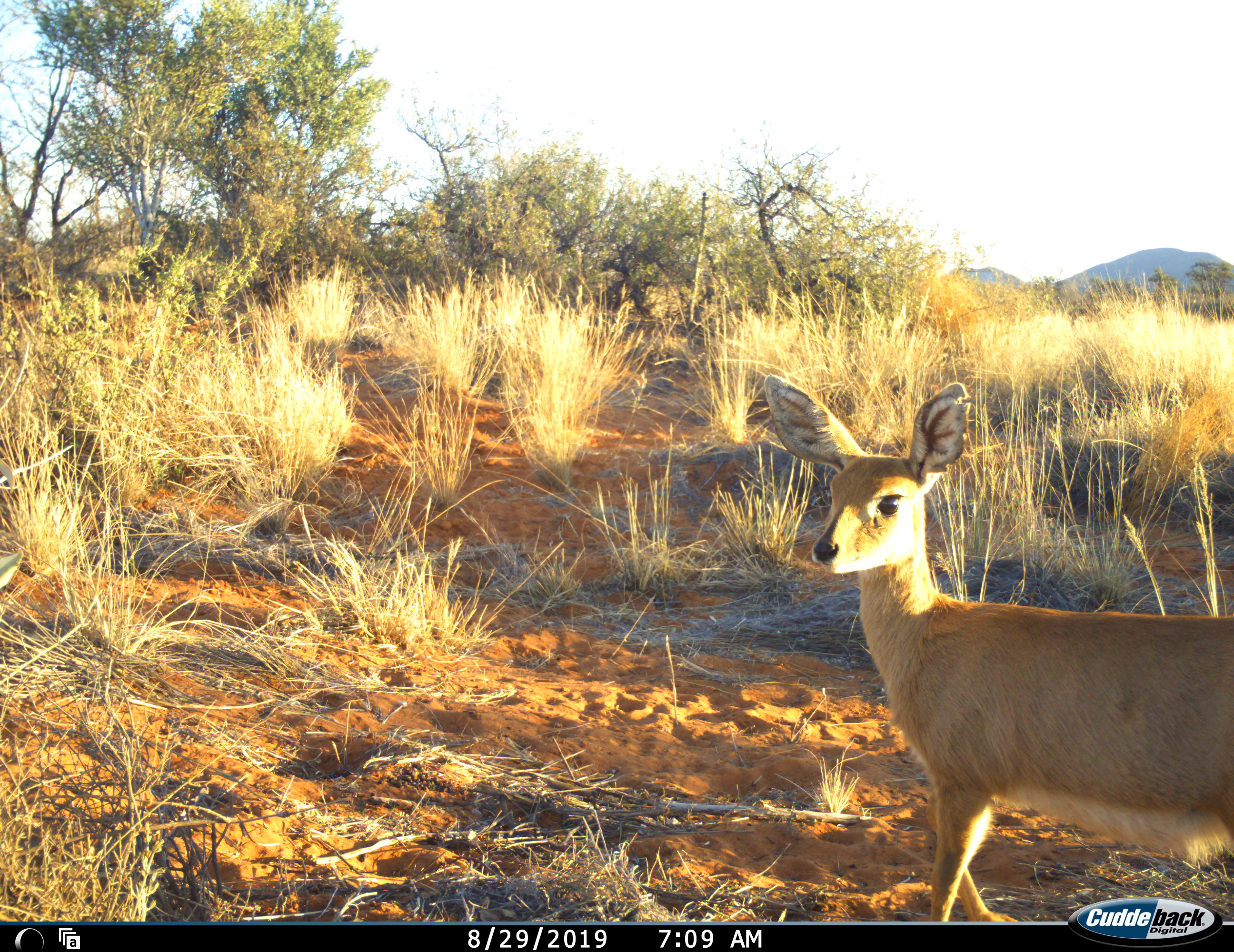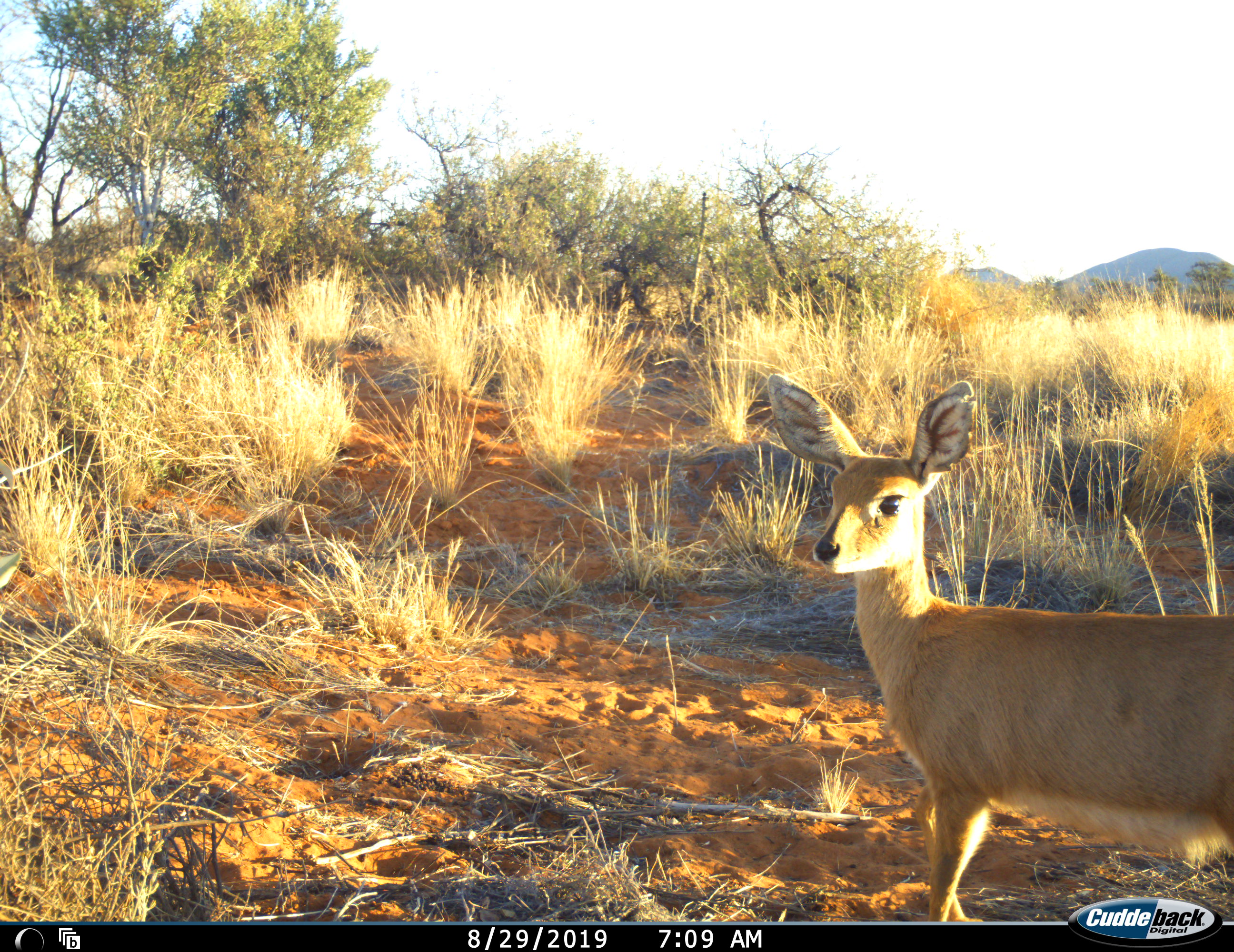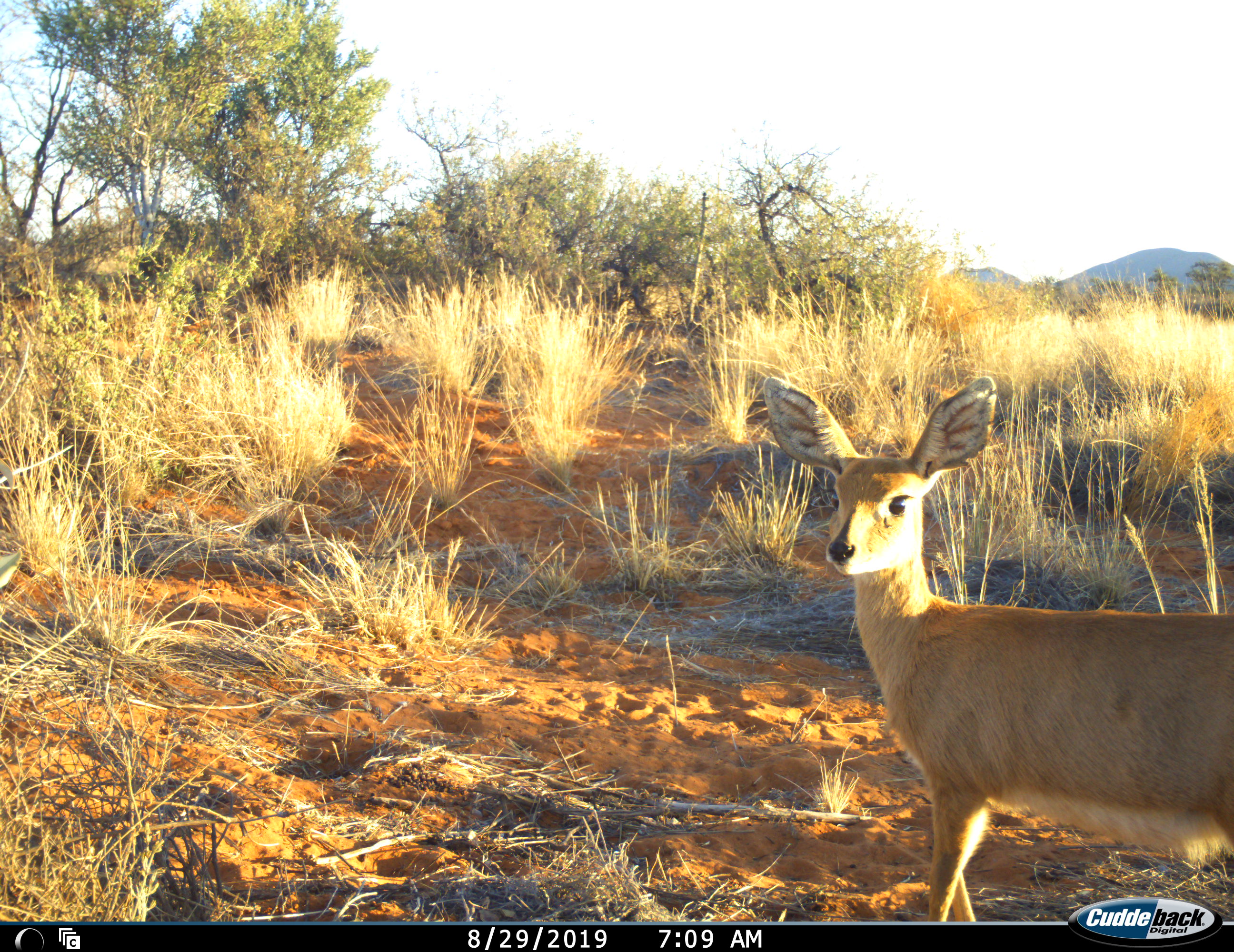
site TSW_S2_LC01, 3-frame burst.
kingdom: Animalia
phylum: Chordata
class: Mammalia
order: Artiodactyla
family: Bovidae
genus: Raphicerus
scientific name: Raphicerus campestris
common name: steenbok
Steenbok (Raphicerus campestris), count 1. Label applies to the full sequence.